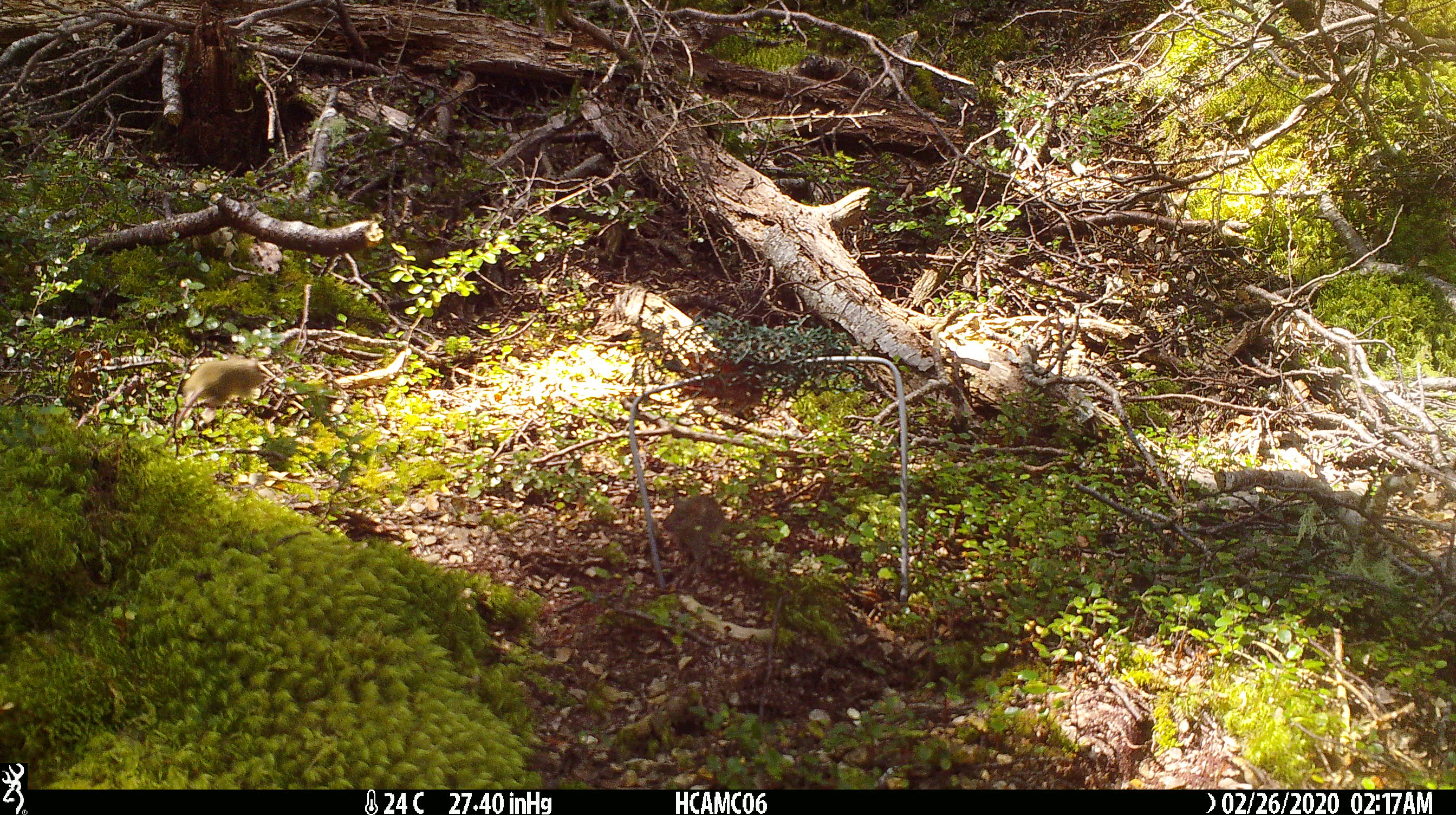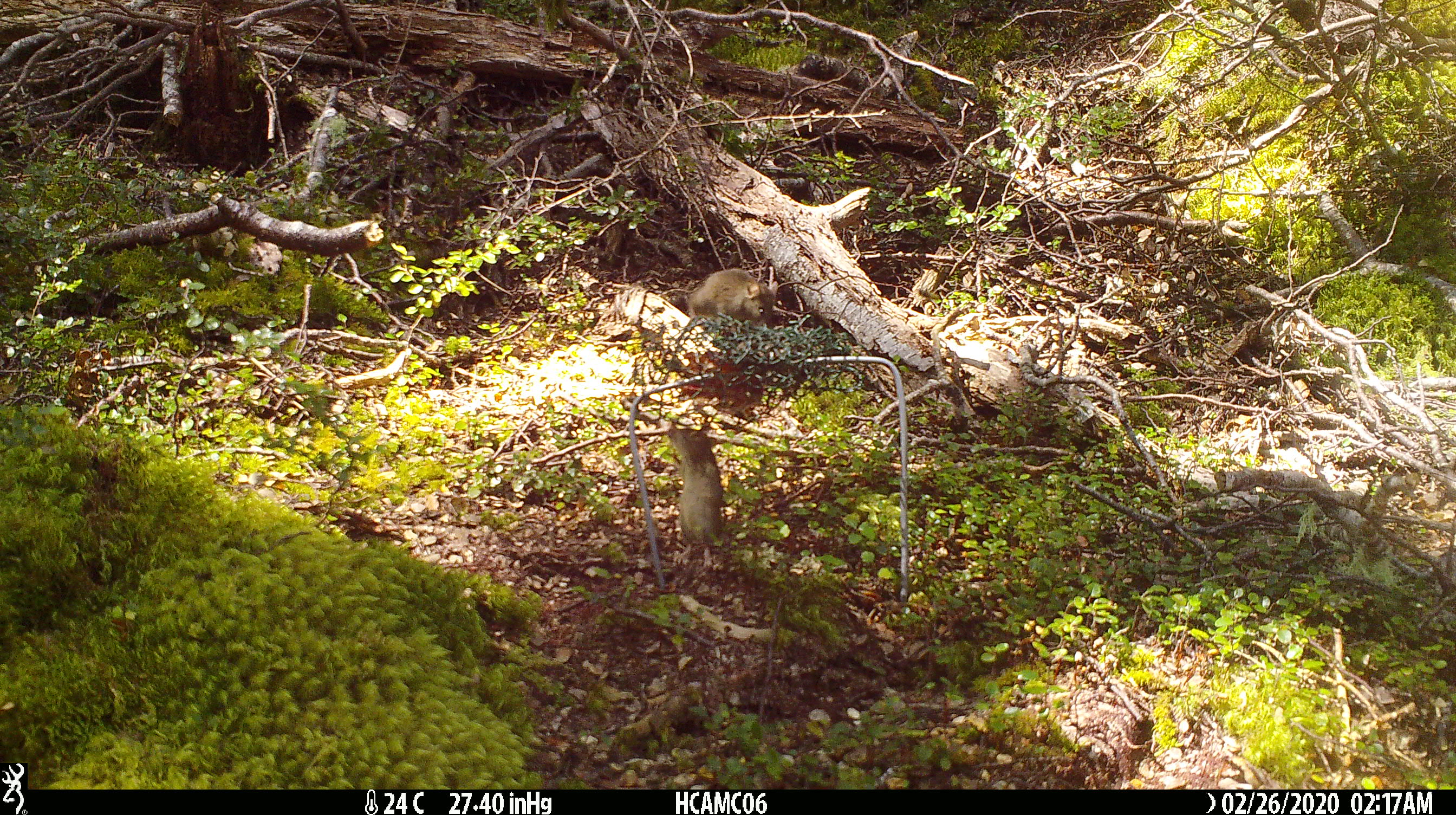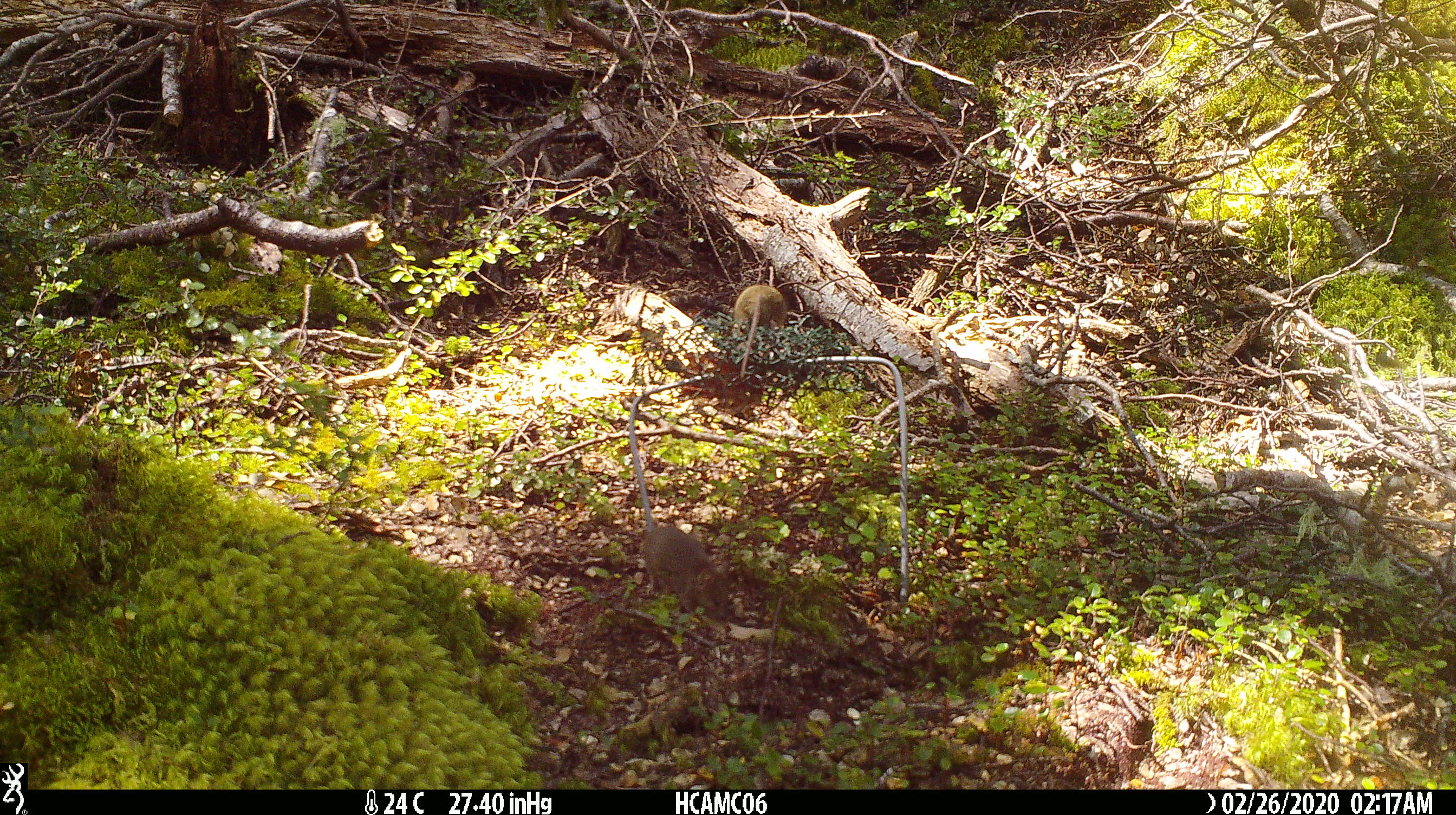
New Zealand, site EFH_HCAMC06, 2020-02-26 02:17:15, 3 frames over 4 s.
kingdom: Animalia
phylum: Chordata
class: Mammalia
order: Rodentia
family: Muridae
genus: Mus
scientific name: Mus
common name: mouse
Mouse (Mus).